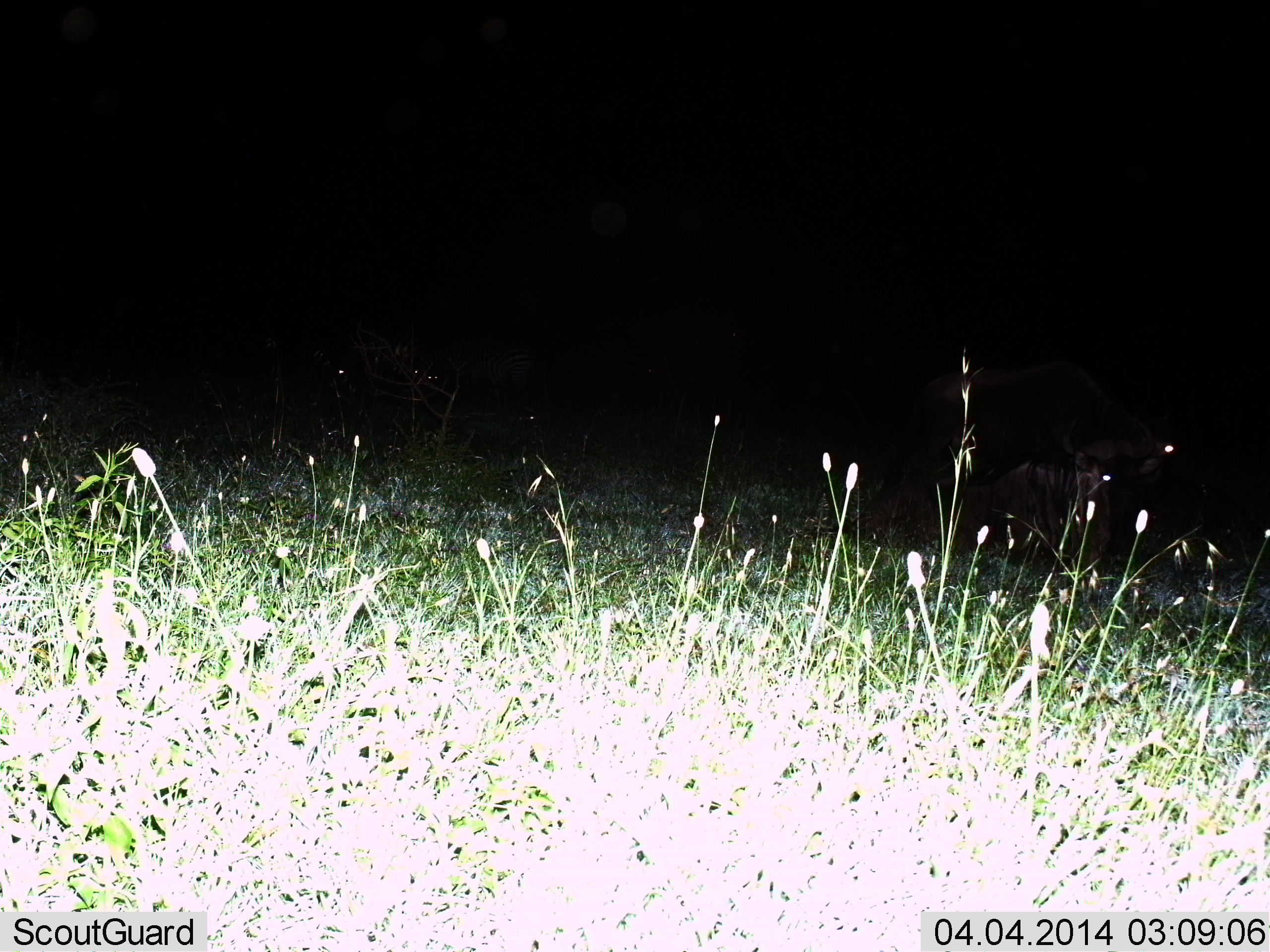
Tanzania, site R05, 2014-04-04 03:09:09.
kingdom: Animalia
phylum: Chordata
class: Mammalia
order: Artiodactyla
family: Bovidae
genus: Connochaetes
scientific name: Connochaetes taurinus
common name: blue wildebeest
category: wildebeest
Wildebeest (blue wildebeest) (Connochaetes taurinus), count 2. Behavior (volunteer vote fractions): standing 38%, resting 85%, moving 0%, interacting 0%. Young present (vote fraction): 0%. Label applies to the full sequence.